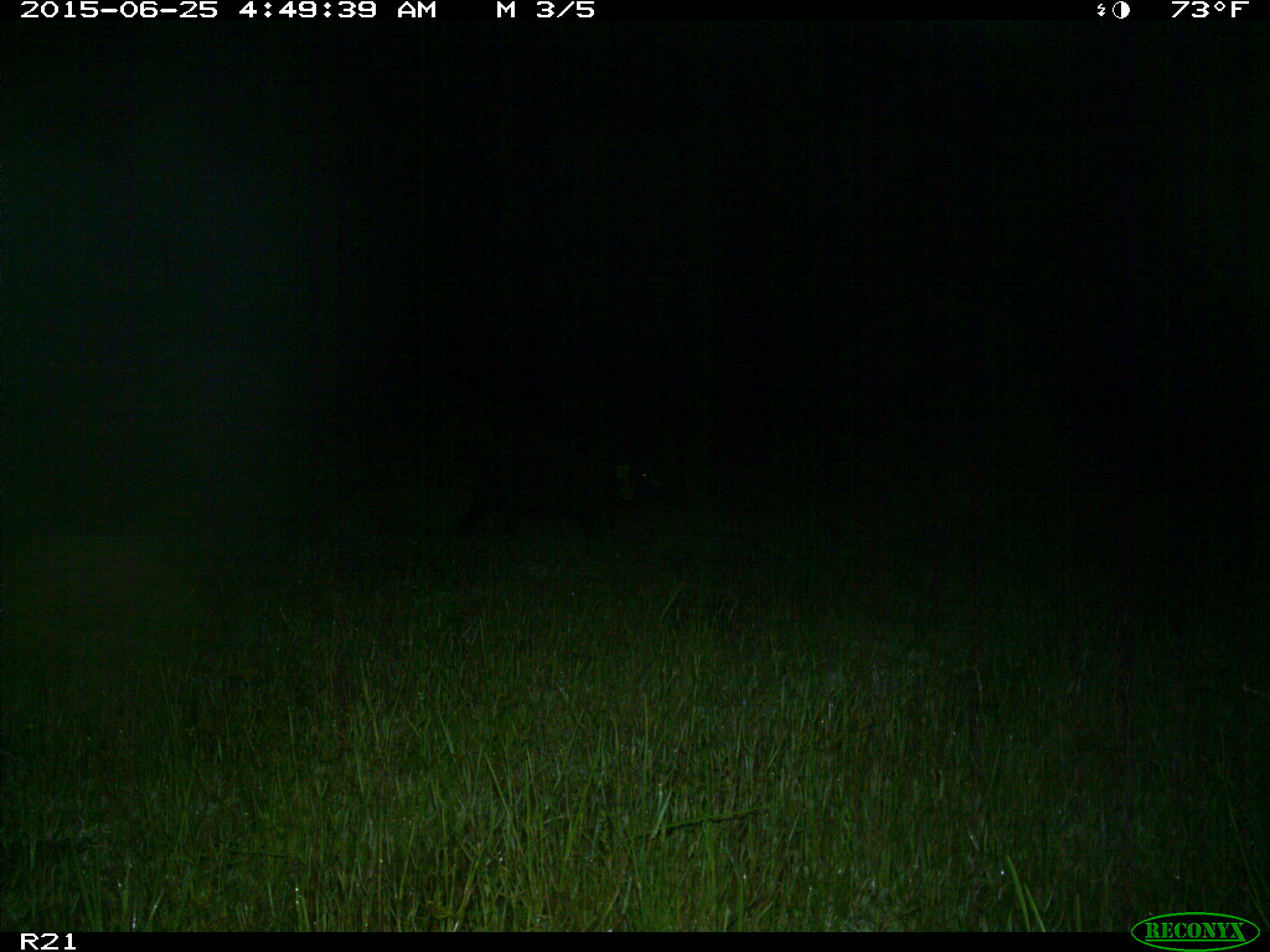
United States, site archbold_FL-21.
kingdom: Animalia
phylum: Chordata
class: Mammalia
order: Artiodactyla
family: Suidae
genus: Sus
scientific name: Sus scrofa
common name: wild boar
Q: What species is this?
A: Sus scrofa (wild boar).